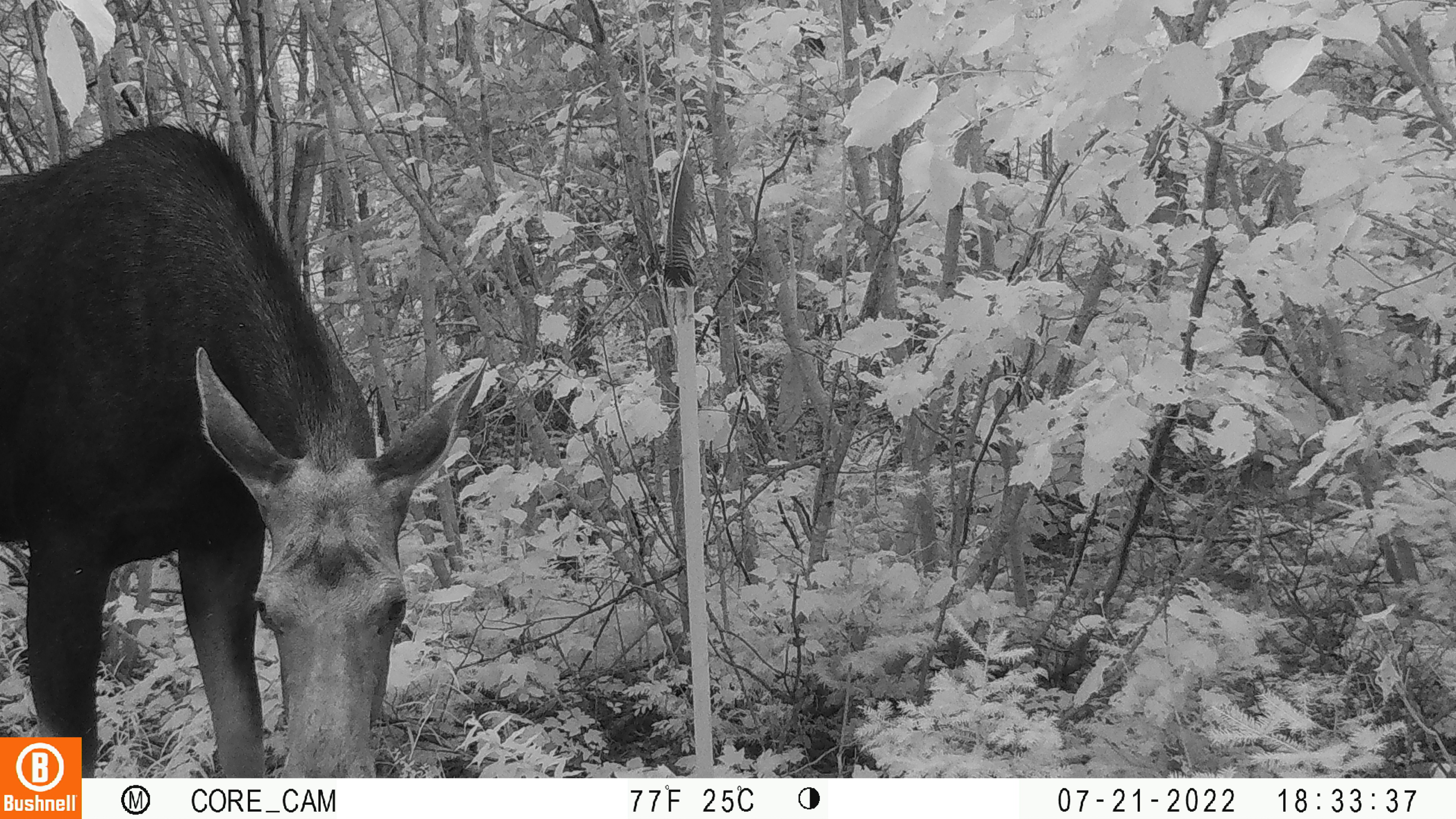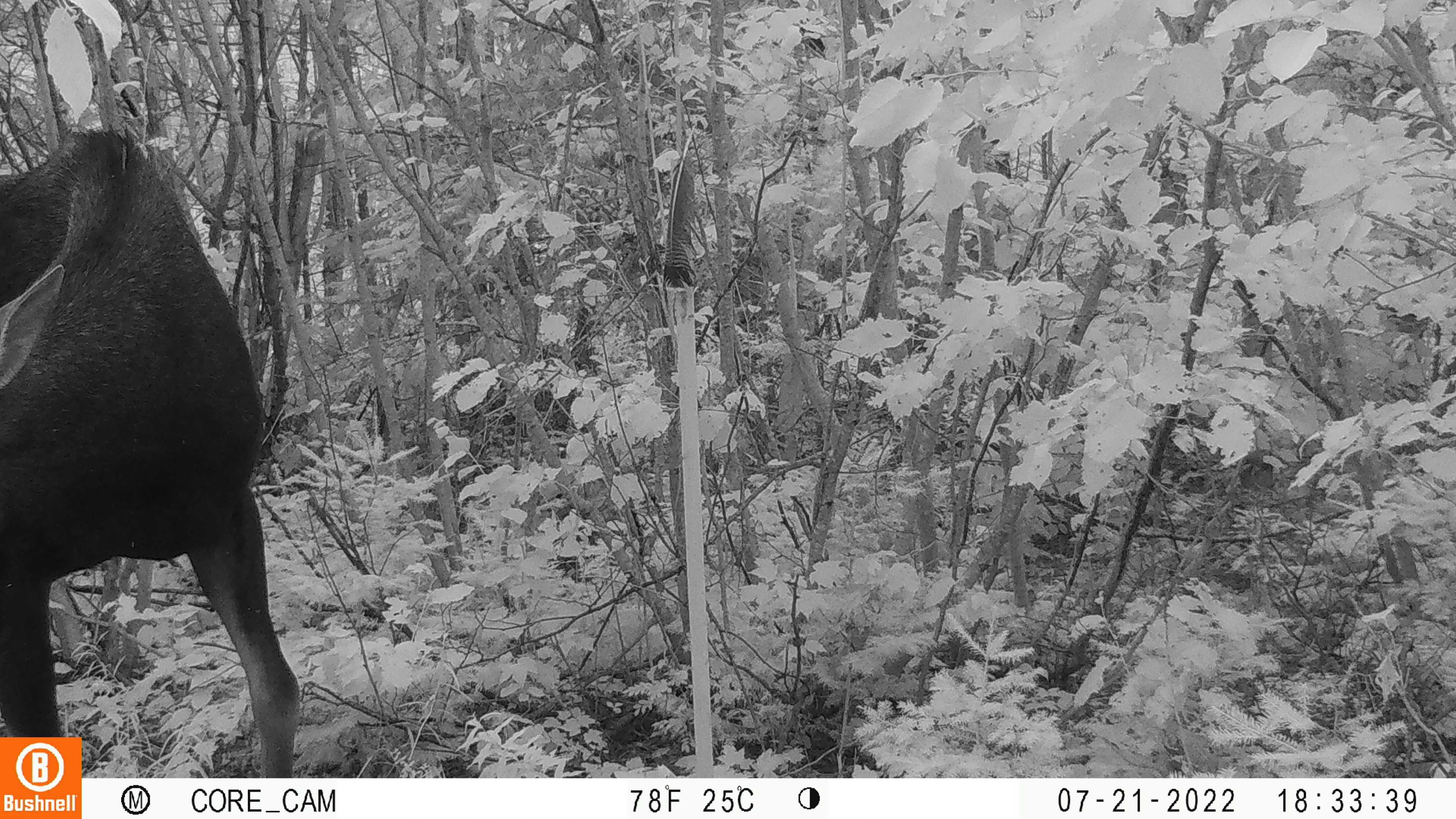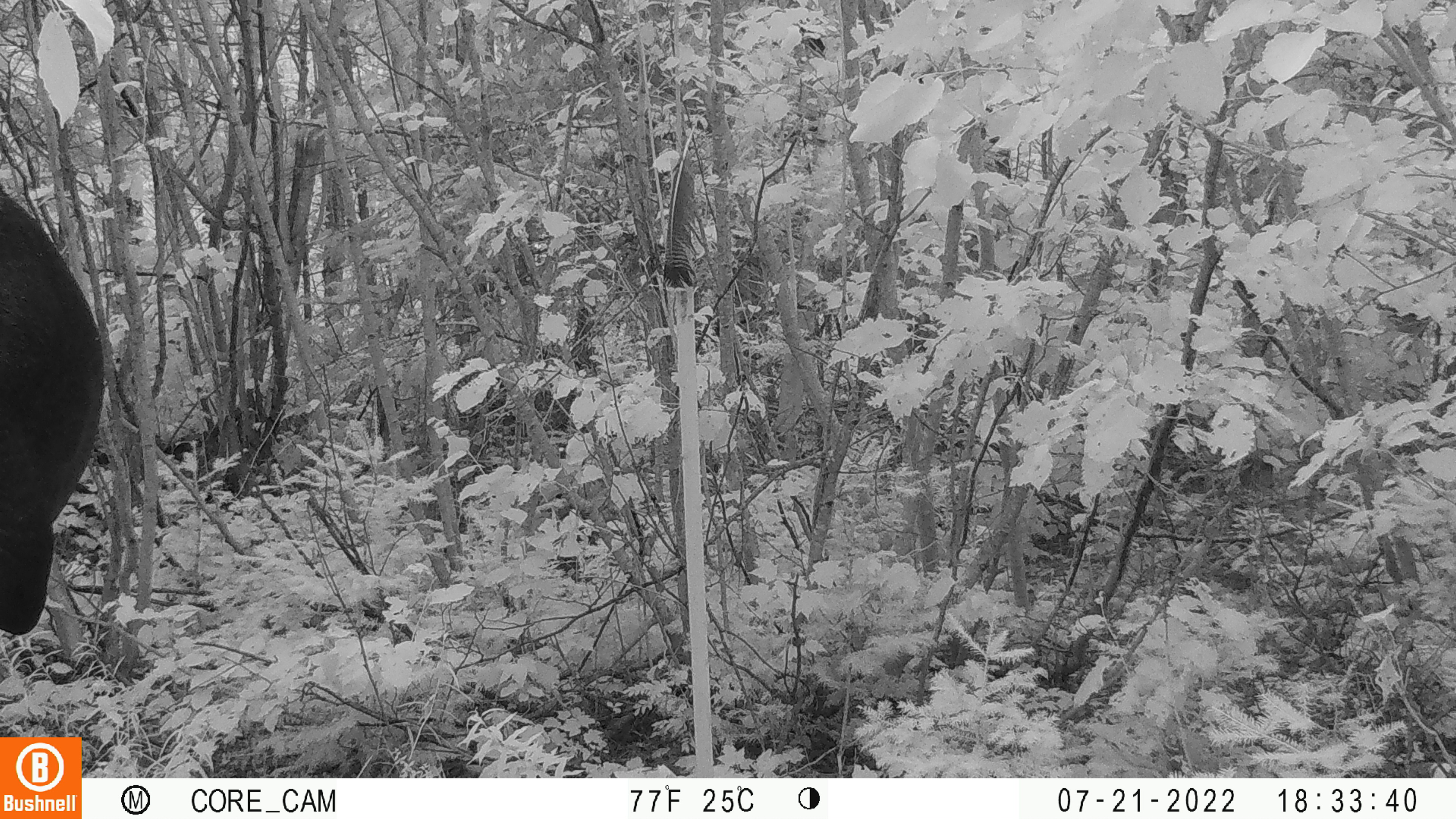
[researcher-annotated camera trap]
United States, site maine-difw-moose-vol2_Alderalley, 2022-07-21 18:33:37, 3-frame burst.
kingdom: Animalia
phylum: Chordata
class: Mammalia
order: Artiodactyla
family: Cervidae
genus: Alces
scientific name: Alces alces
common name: moose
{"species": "moose (Alces alces)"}